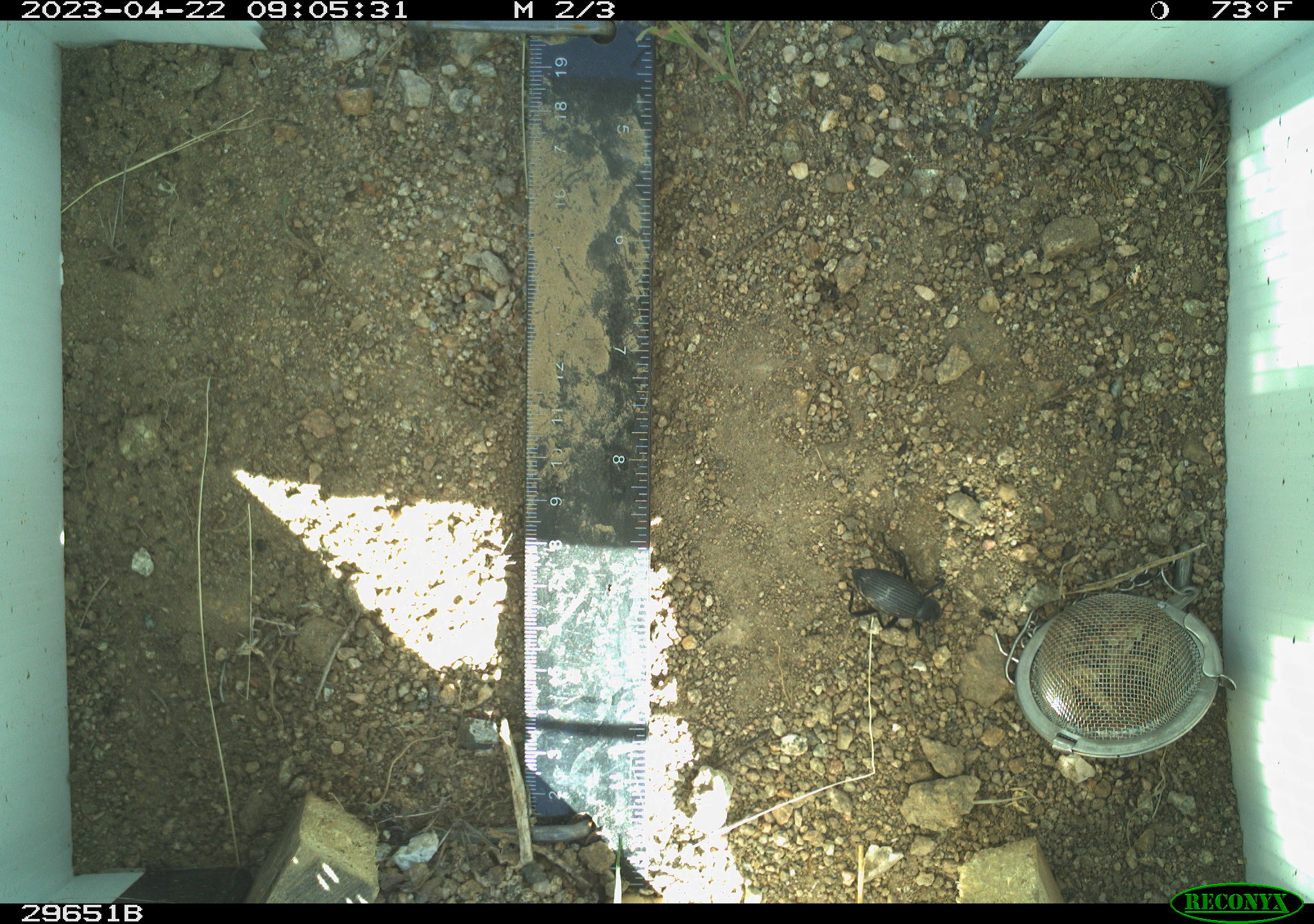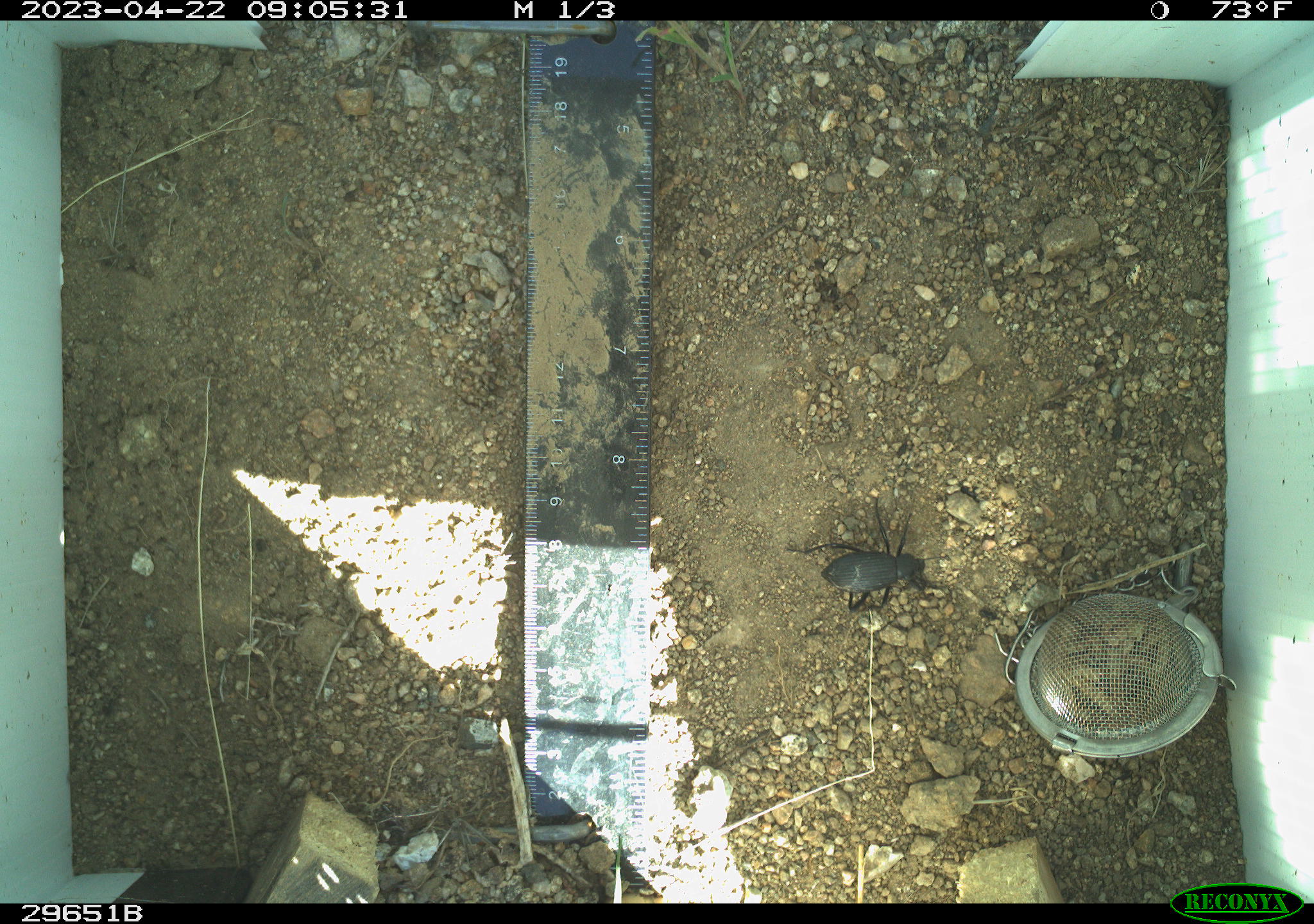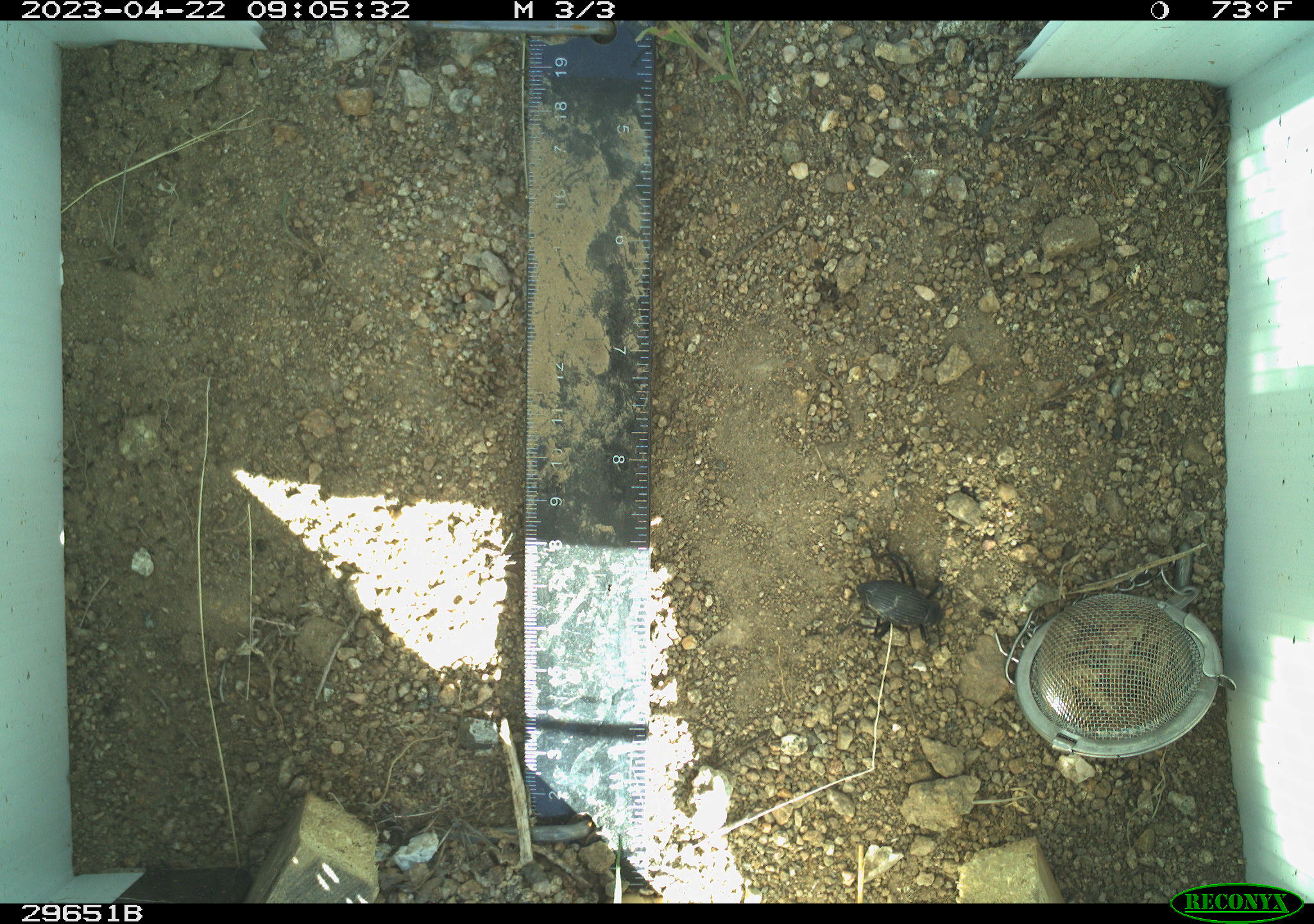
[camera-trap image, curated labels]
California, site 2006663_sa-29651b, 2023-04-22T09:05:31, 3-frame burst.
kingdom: Animalia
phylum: Arthropoda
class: Insecta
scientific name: Insecta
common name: insect